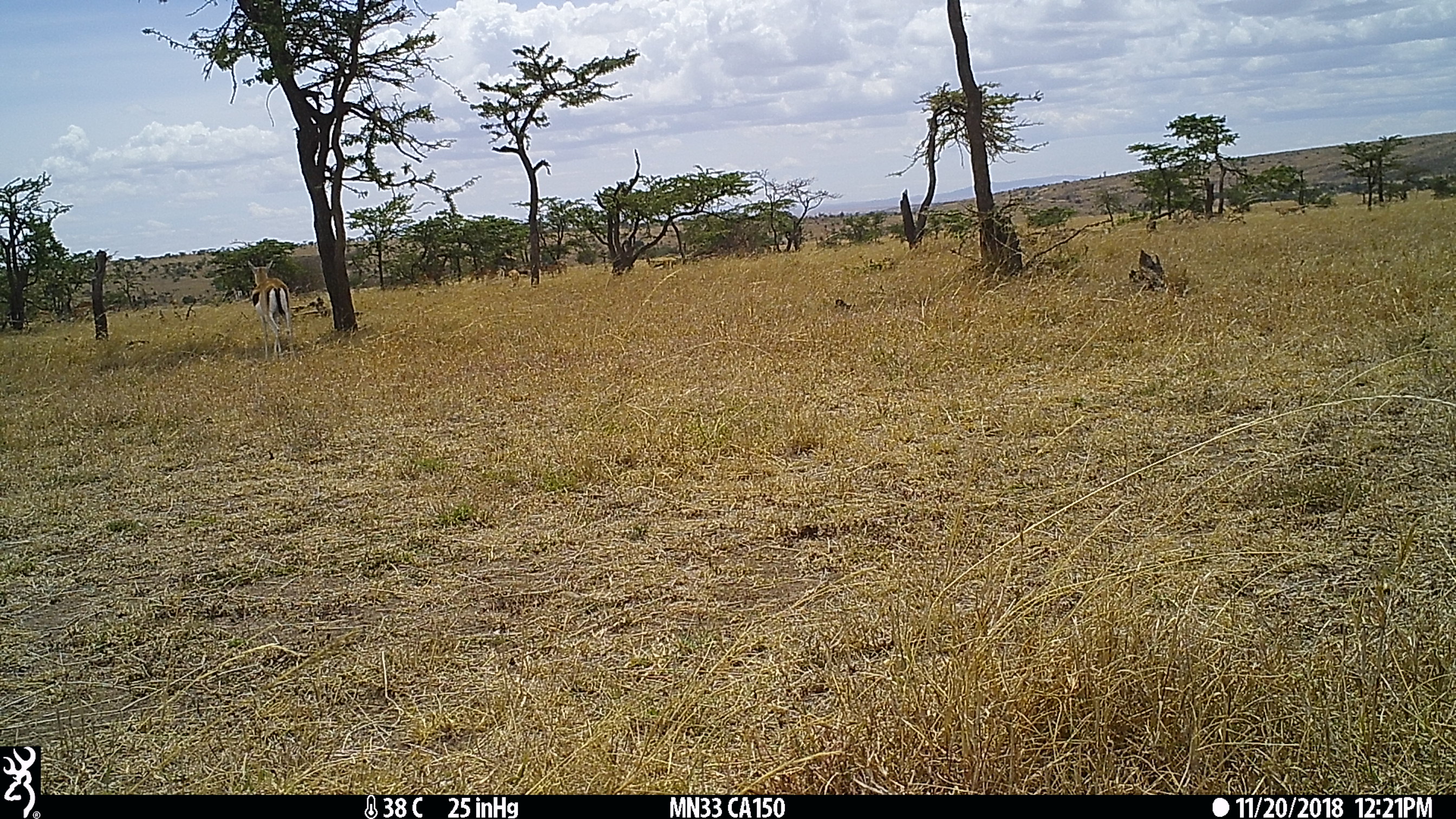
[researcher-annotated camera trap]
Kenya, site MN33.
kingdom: Animalia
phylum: Chordata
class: Mammalia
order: Artiodactyla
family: Bovidae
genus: Eudorcas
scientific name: Eudorcas thomsonii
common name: thomon's gazelle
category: gazelle thomsons